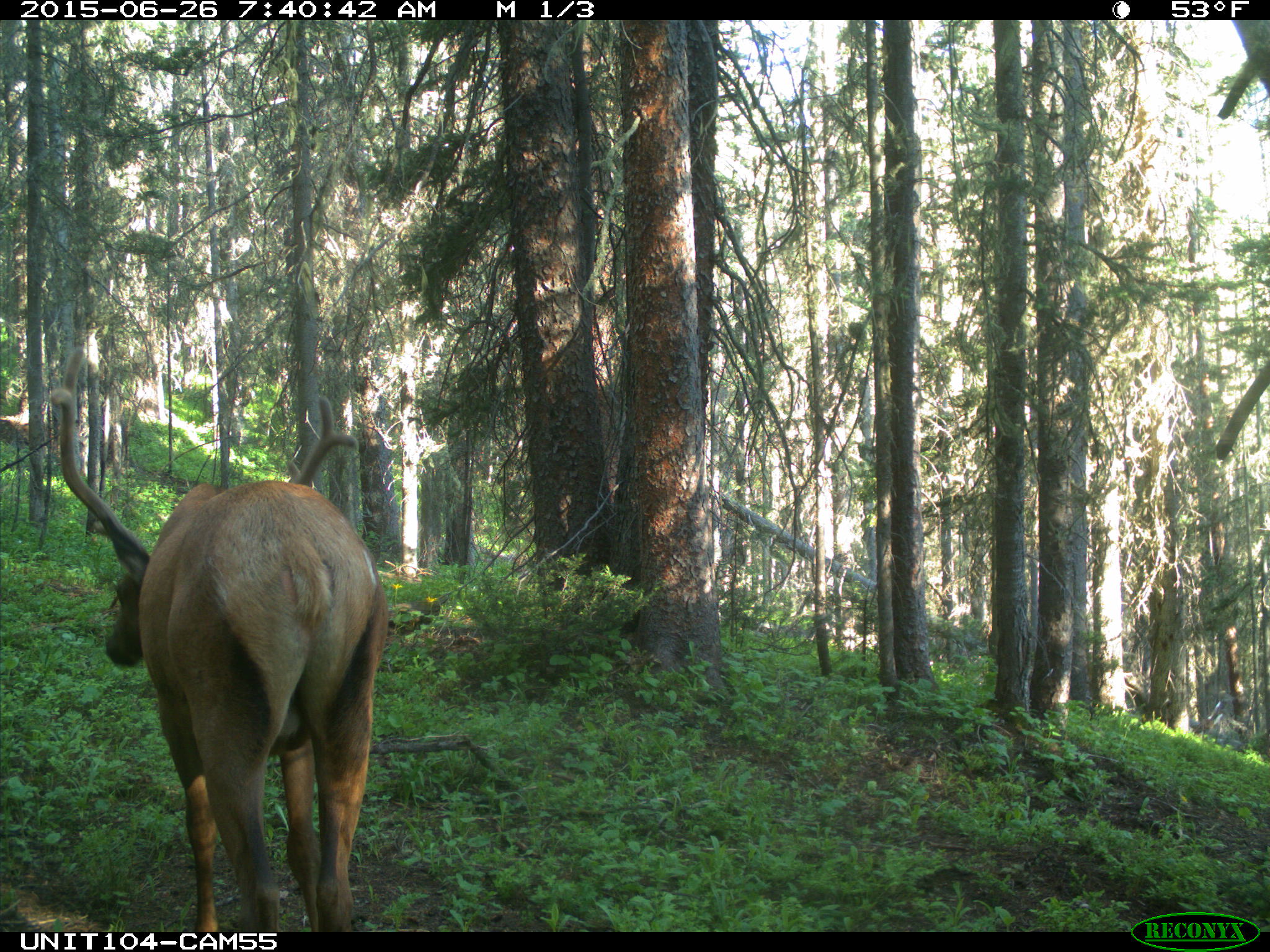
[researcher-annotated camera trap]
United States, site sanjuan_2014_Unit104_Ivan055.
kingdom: Animalia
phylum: Chordata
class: Mammalia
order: Artiodactyla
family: Cervidae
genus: Cervus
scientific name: Cervus elaphus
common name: red deer